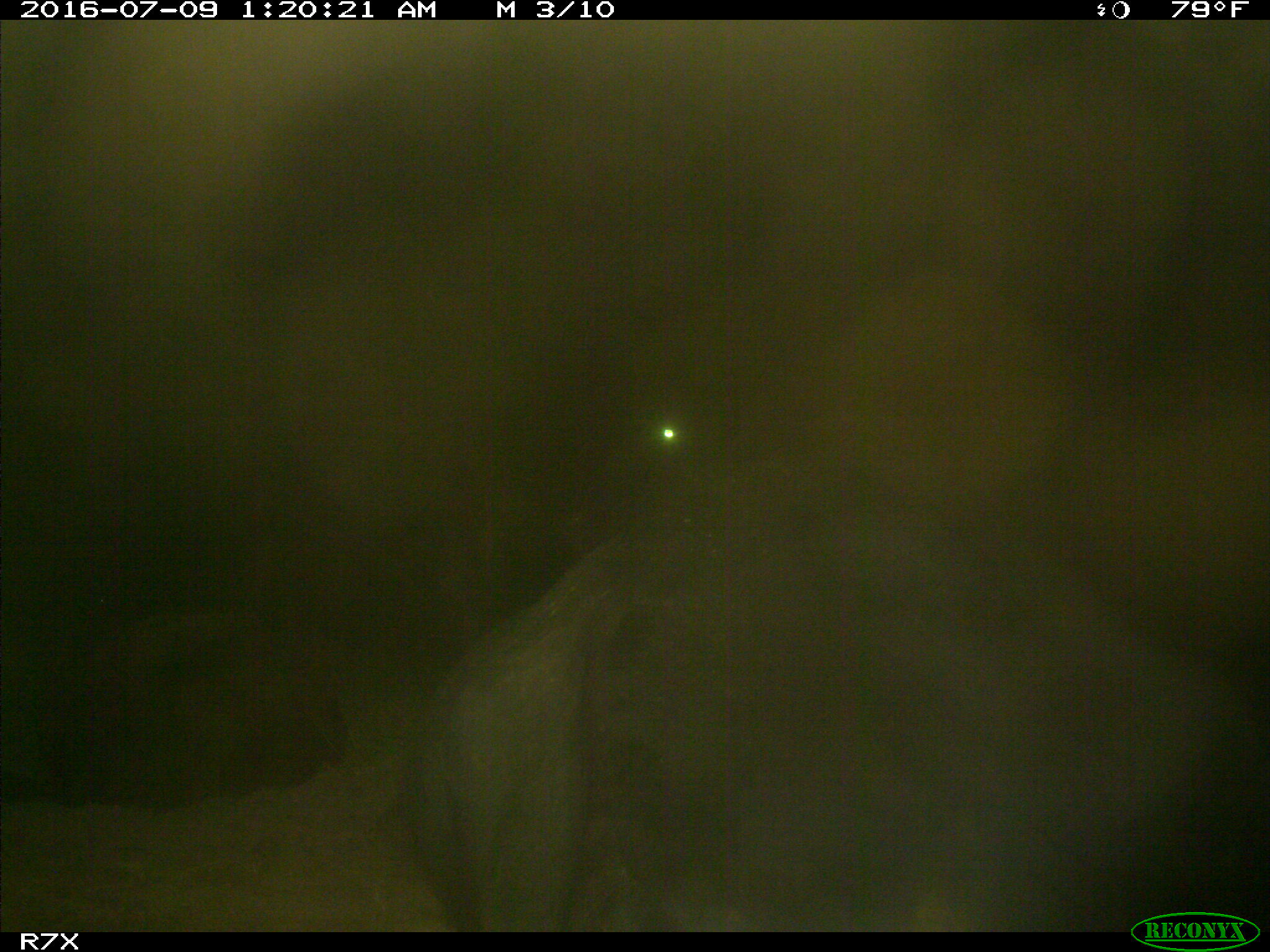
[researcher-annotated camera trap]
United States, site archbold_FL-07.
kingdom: Animalia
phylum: Chordata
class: Mammalia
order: Artiodactyla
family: Bovidae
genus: Bos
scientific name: Bos taurus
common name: domestic cow